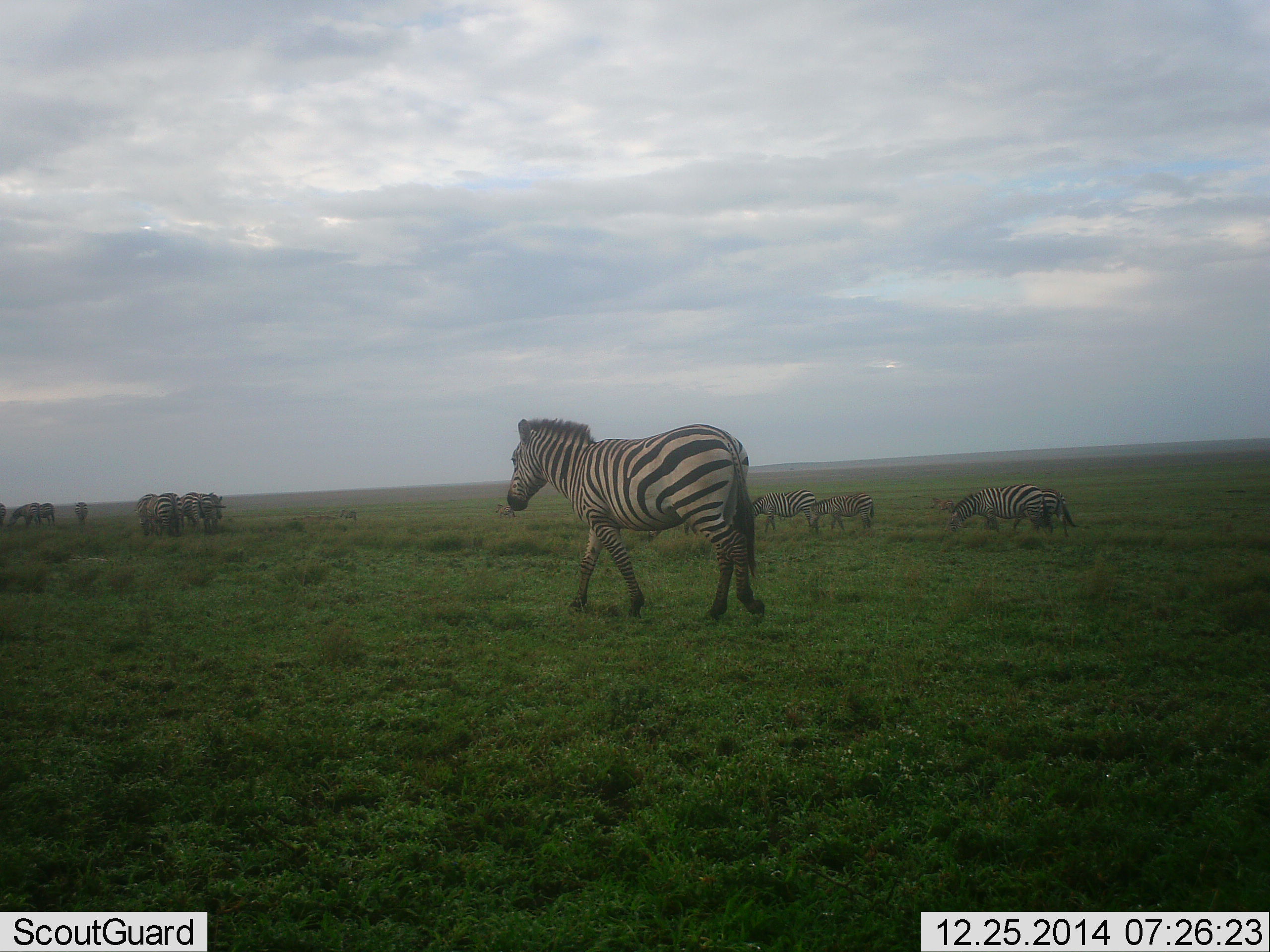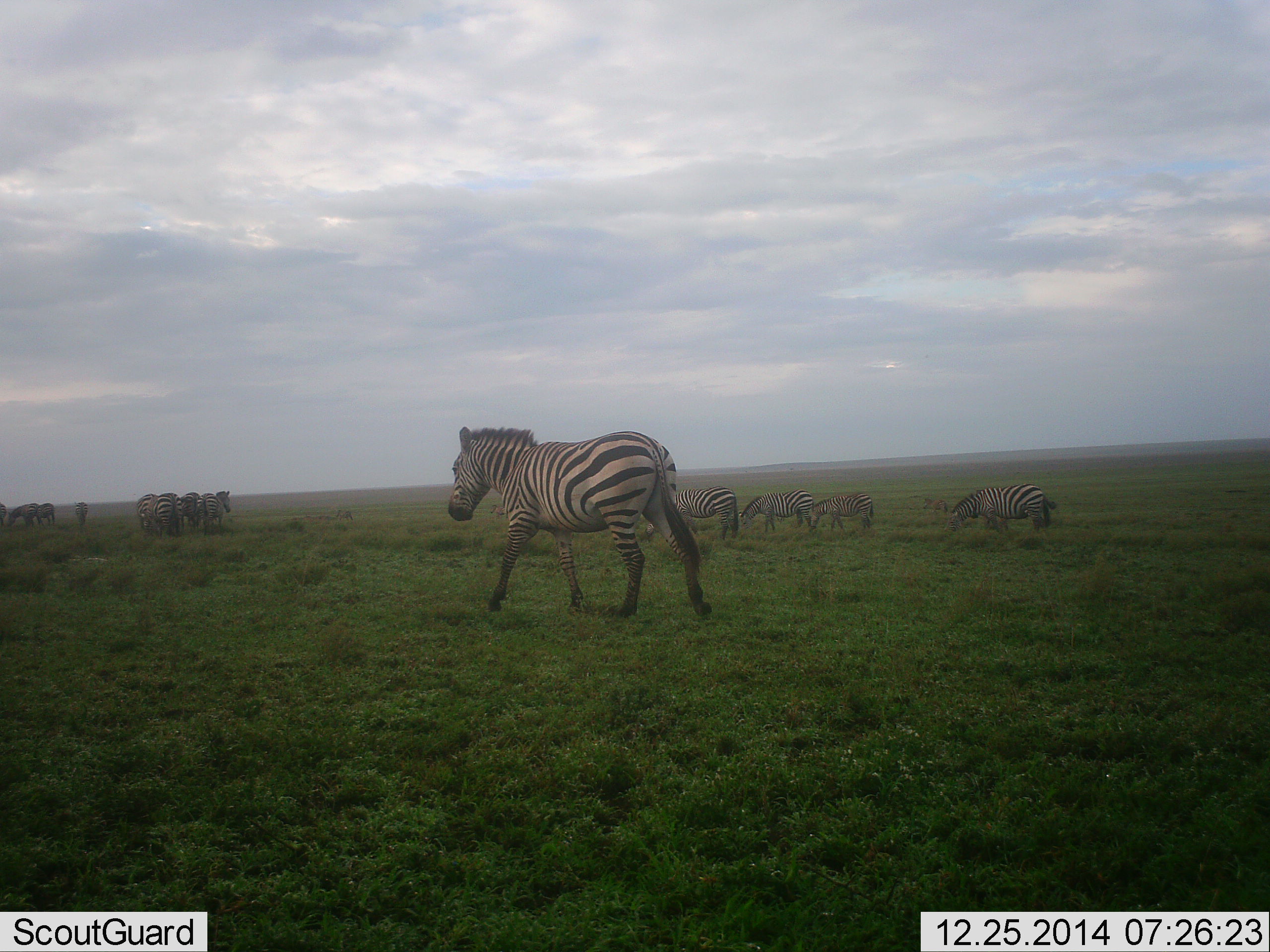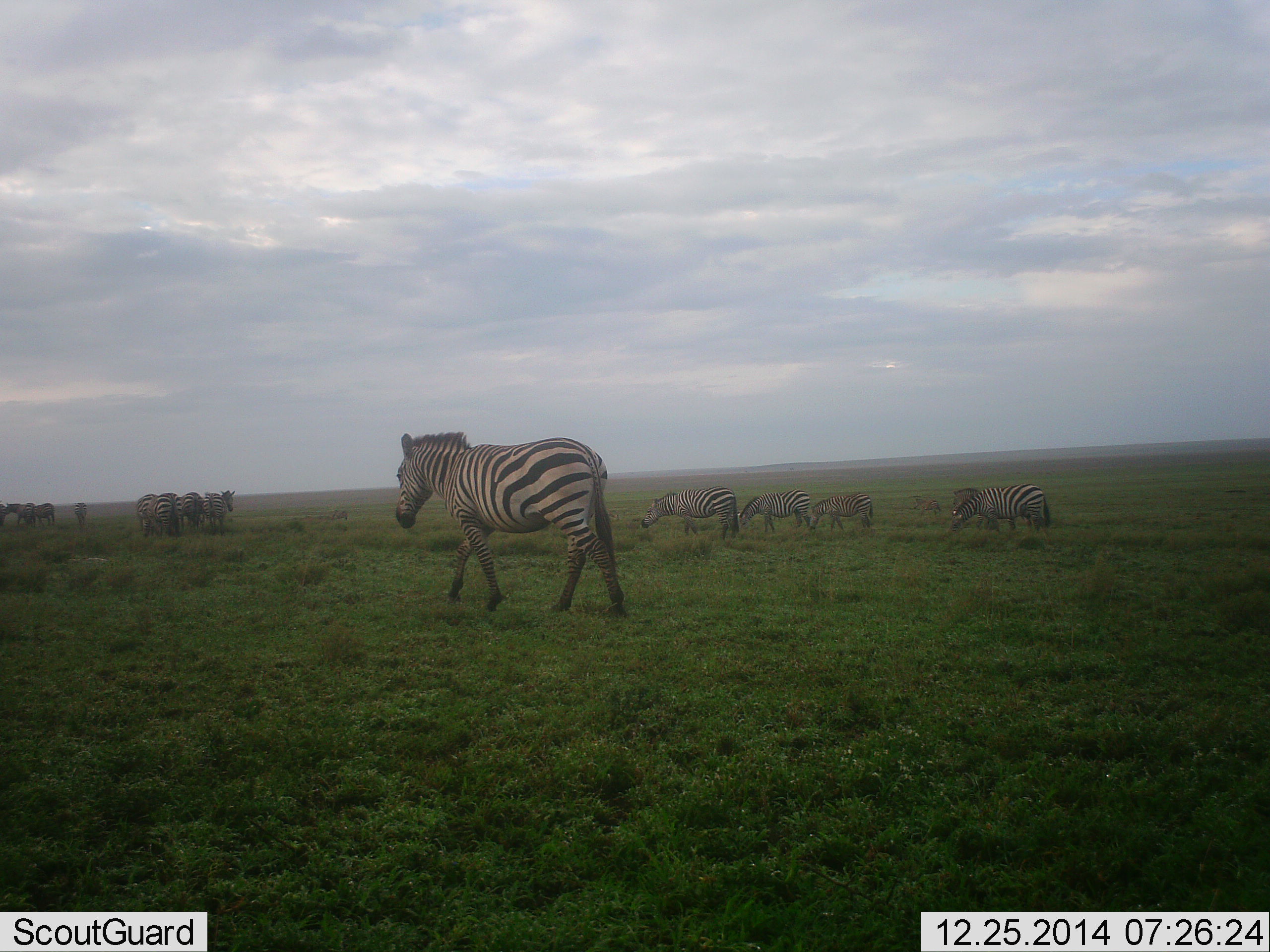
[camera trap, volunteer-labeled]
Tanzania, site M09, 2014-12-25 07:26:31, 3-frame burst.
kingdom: Animalia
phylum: Chordata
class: Mammalia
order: Perissodactyla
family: Equidae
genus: Equus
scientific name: Equus quagga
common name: plains zebra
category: zebra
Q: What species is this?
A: Zebra (plains zebra) (Equus quagga).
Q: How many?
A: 11-50.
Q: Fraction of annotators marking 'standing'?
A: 40%.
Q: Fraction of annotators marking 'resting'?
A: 0%.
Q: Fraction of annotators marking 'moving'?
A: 100%.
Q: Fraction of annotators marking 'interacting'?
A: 0%.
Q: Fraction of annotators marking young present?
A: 10%.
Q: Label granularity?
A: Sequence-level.